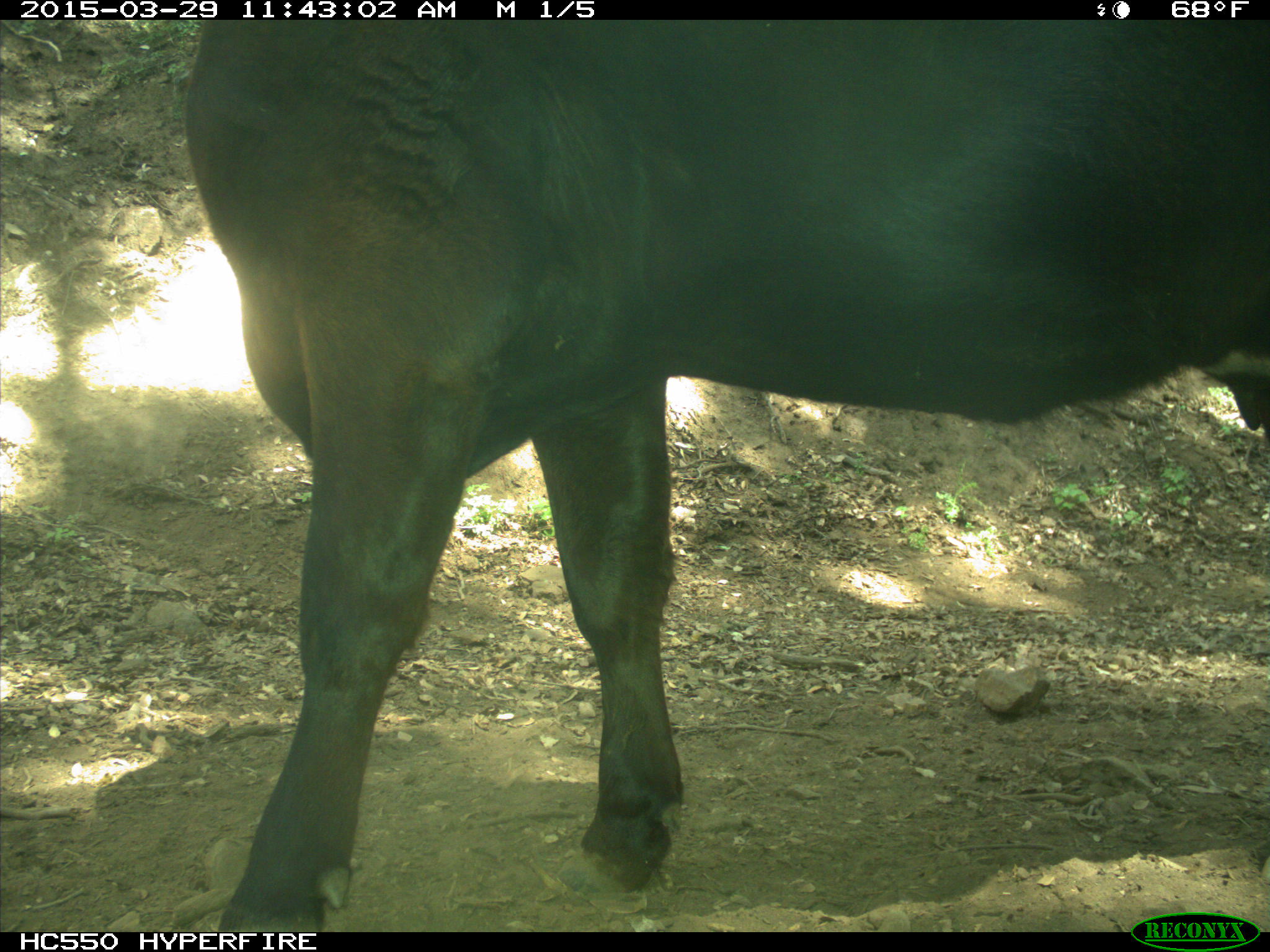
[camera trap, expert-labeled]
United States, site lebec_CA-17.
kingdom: Animalia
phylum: Chordata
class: Mammalia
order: Artiodactyla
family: Bovidae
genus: Bos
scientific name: Bos taurus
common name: domestic cow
Bos taurus (domestic cow).